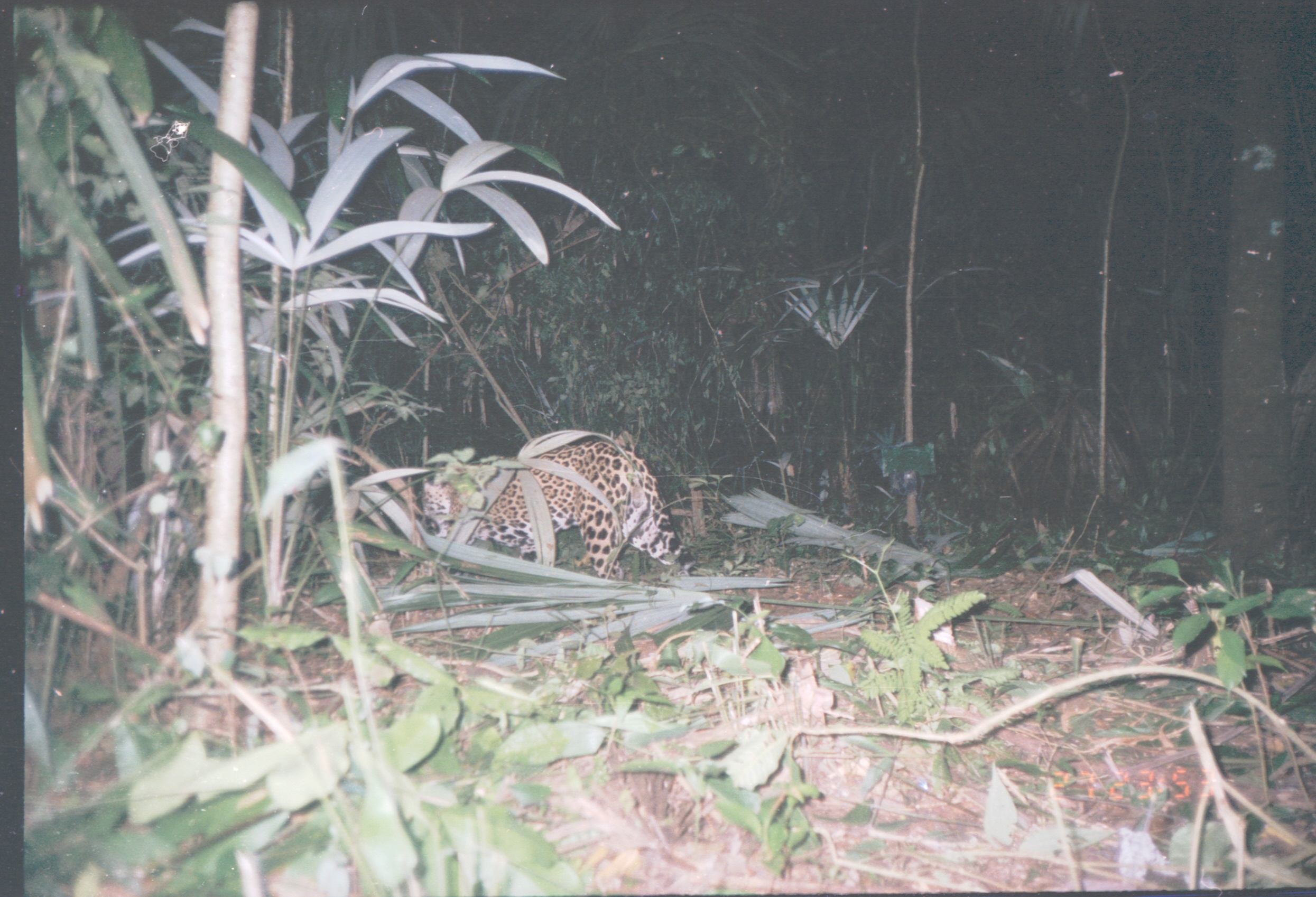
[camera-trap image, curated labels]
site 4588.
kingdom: Animalia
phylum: Chordata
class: Mammalia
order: Carnivora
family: Felidae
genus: Panthera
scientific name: Panthera onca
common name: jaguar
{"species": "Panthera onca (jaguar)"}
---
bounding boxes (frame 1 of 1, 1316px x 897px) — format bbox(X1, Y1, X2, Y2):
panthera onca: bbox(420, 437, 699, 587)